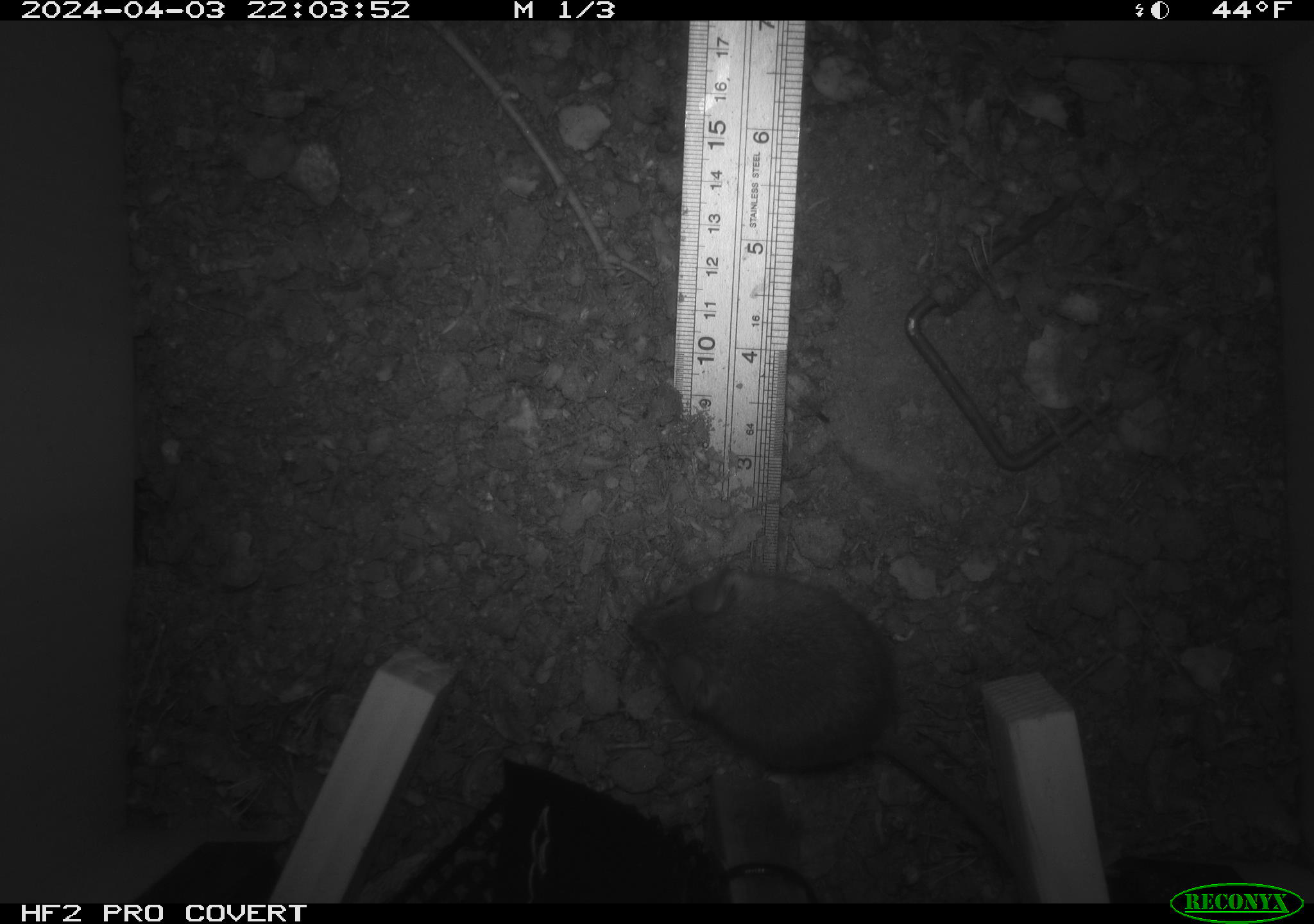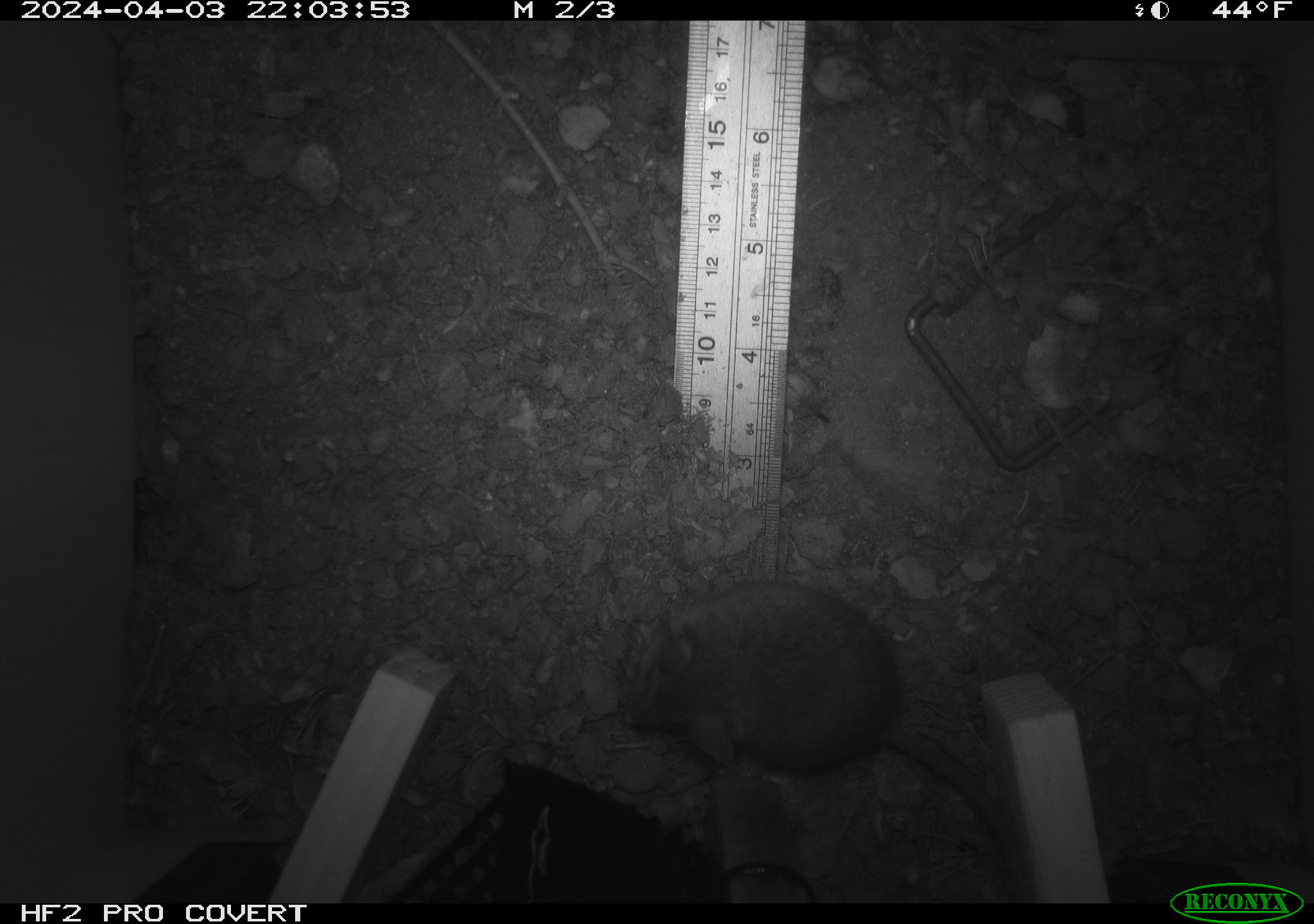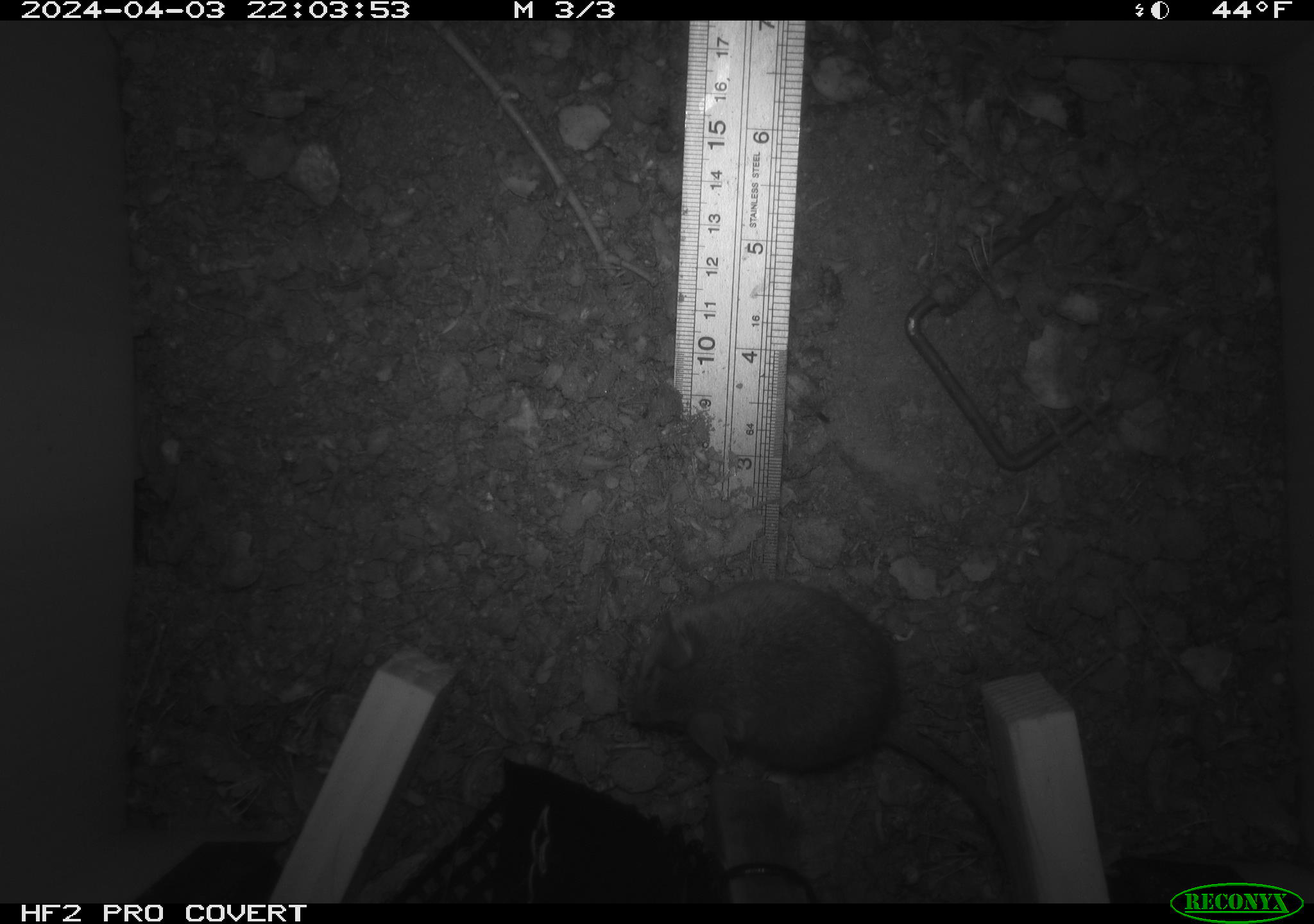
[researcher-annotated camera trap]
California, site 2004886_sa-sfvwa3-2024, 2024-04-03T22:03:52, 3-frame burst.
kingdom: Animalia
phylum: Chordata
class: Mammalia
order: Rodentia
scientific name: Rodentia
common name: mouse species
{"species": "mouse species (Rodentia)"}